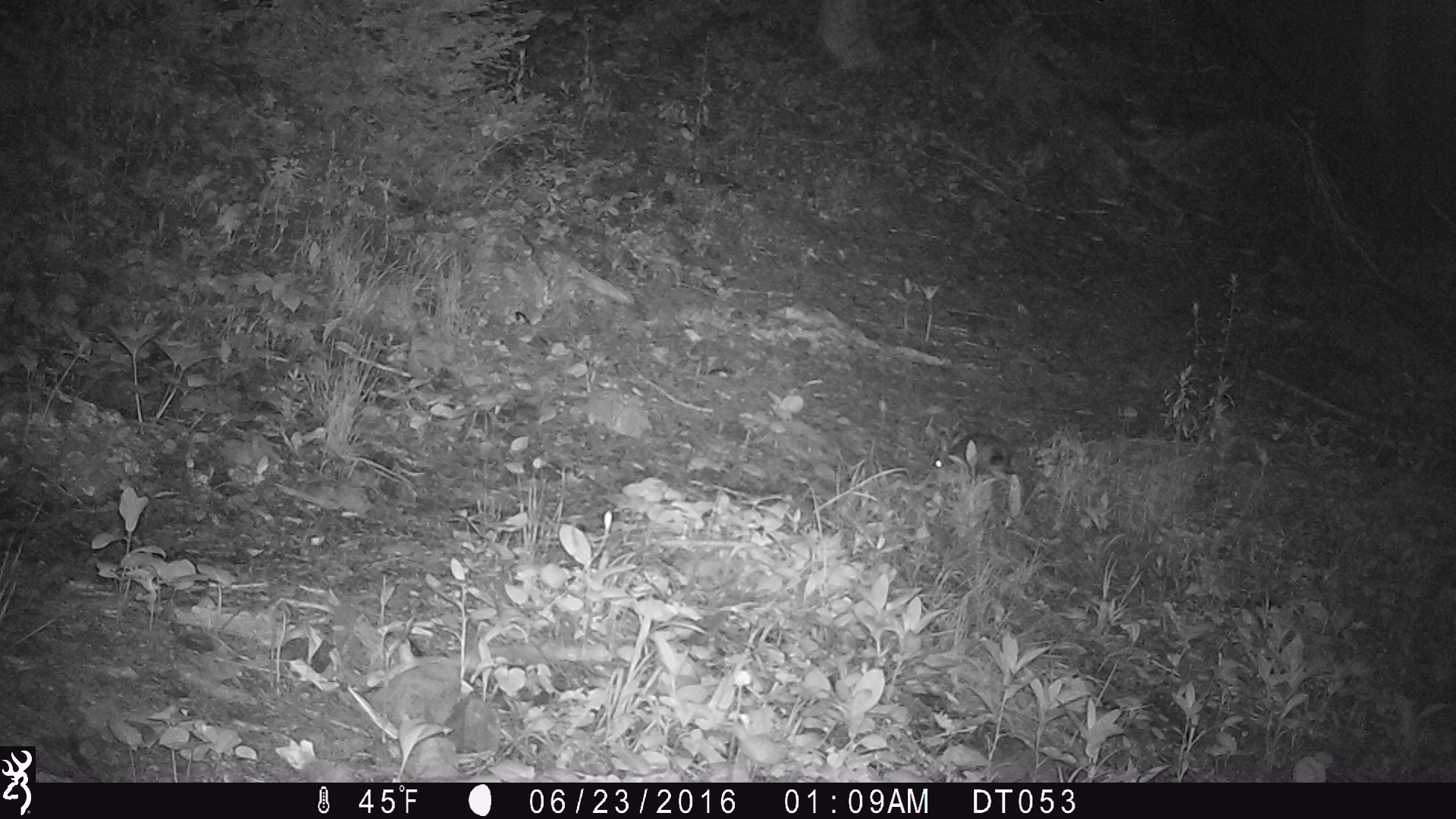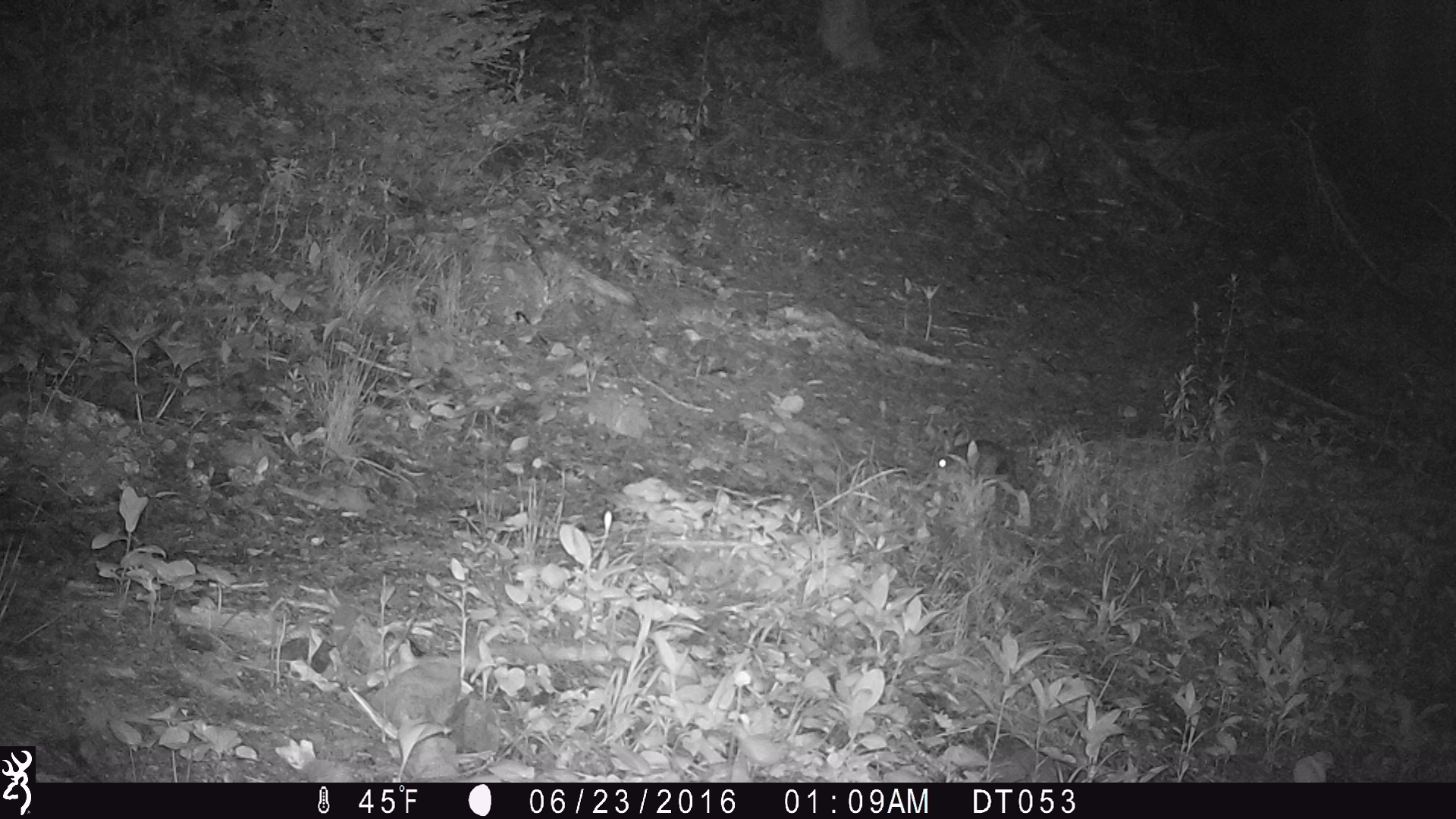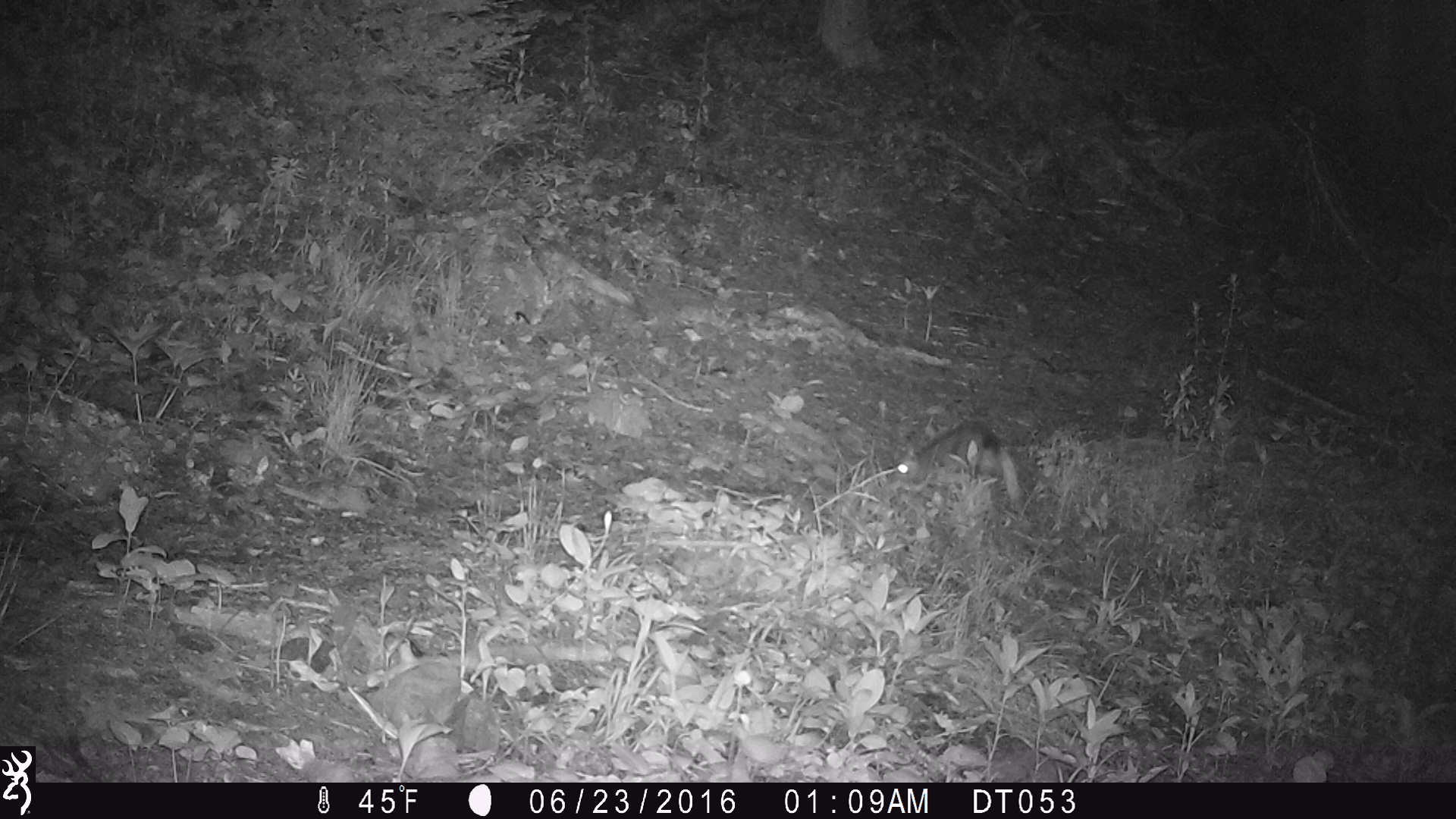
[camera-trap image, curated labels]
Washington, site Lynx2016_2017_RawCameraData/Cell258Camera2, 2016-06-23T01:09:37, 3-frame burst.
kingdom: Animalia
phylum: Chordata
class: Mammalia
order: Lagomorpha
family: Leporidae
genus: Lepus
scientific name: Lepus americanus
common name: snowshoe hare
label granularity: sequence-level